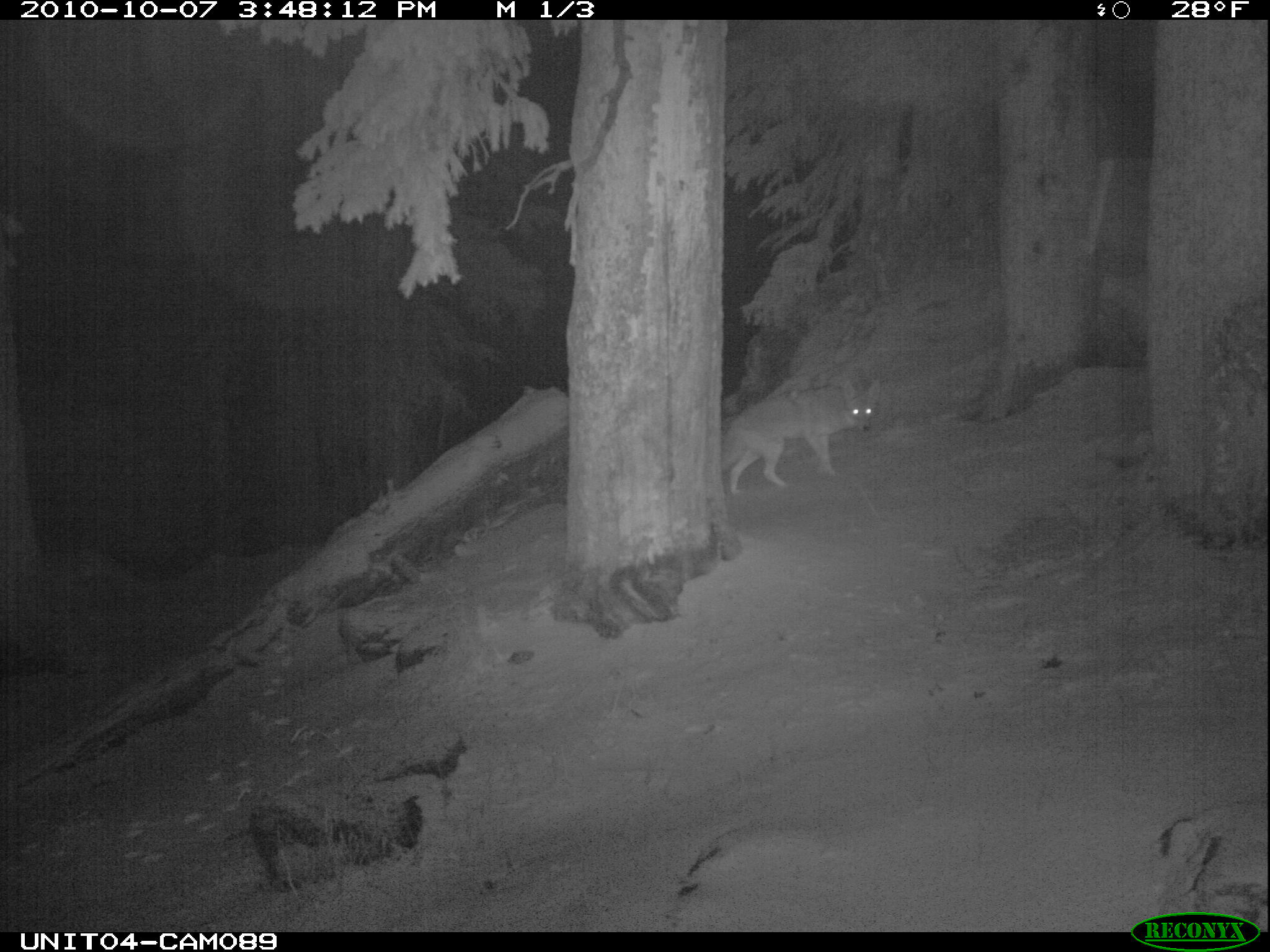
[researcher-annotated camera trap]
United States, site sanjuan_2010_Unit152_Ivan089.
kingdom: Animalia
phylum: Chordata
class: Mammalia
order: Carnivora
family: Canidae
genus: Canis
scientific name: Canis latrans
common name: coyote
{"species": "Canis latrans (coyote)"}